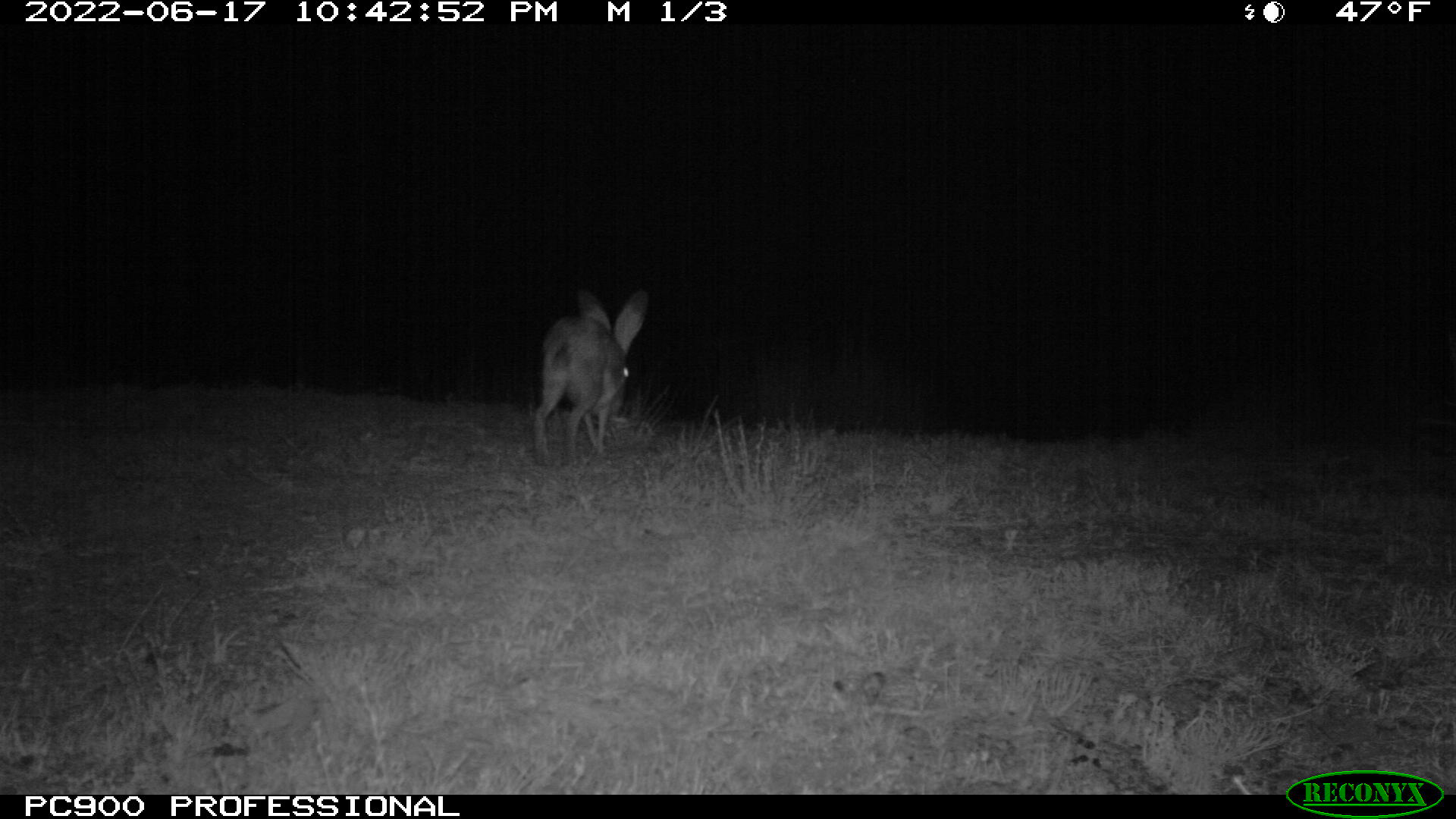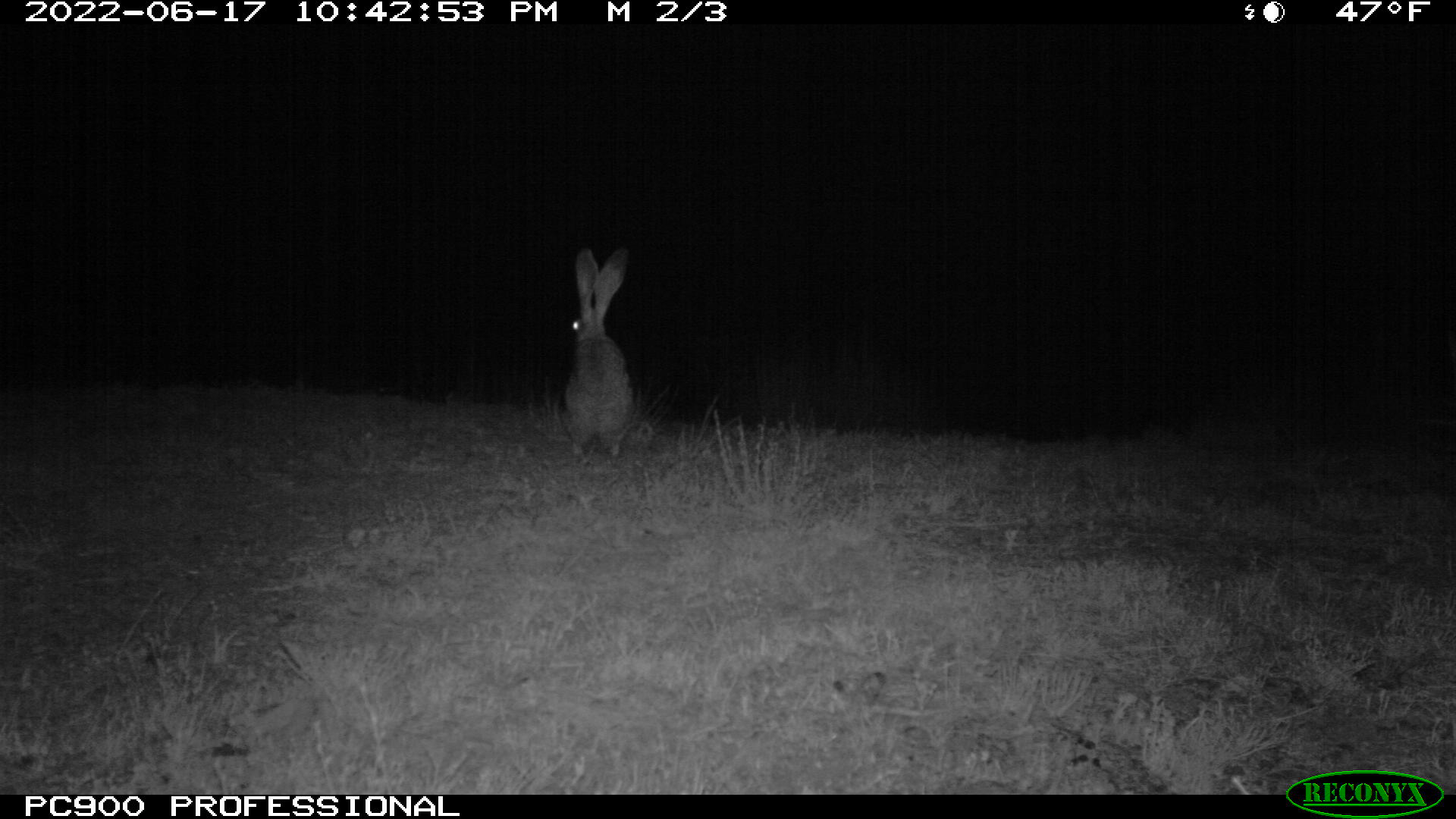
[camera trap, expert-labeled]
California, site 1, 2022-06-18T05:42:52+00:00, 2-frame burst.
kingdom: Animalia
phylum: Chordata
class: Mammalia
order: Lagomorpha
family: Leporidae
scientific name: Leporidae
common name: rabbit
Rabbit (Leporidae).